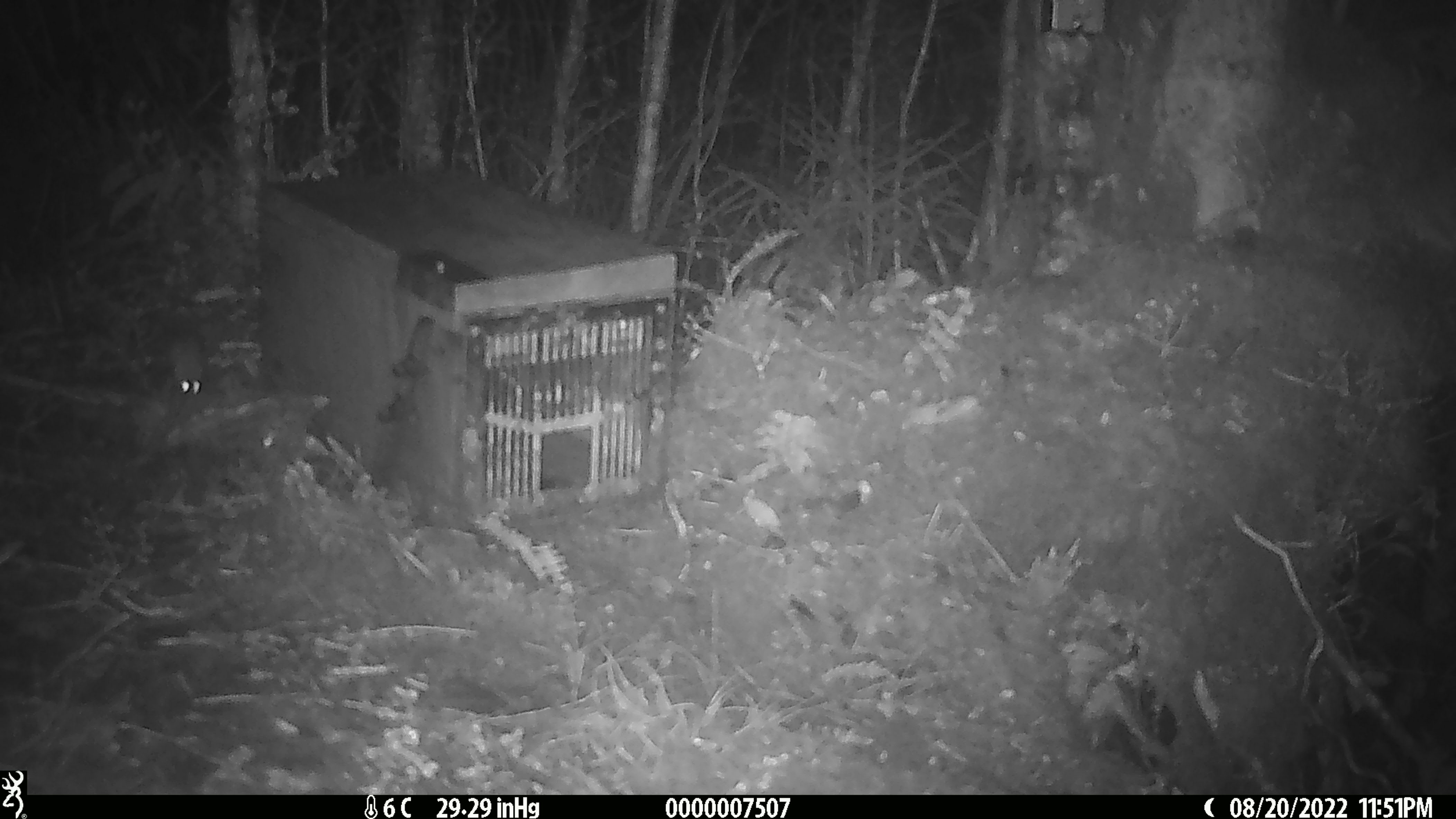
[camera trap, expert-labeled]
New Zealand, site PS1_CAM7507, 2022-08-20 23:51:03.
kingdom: Animalia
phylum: Chordata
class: Mammalia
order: Rodentia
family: Muridae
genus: Mus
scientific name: Mus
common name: mouse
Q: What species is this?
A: Mouse (Mus).